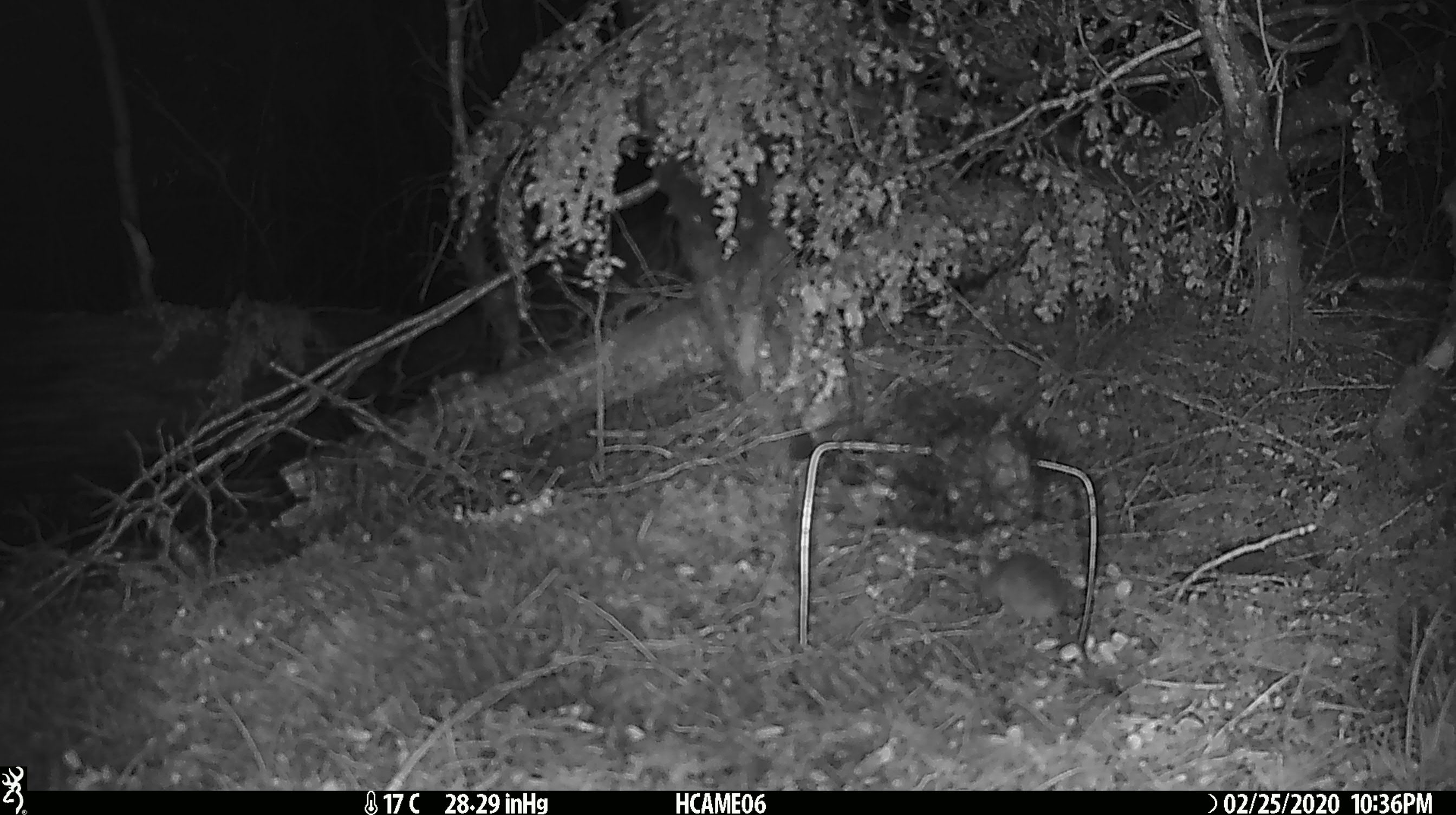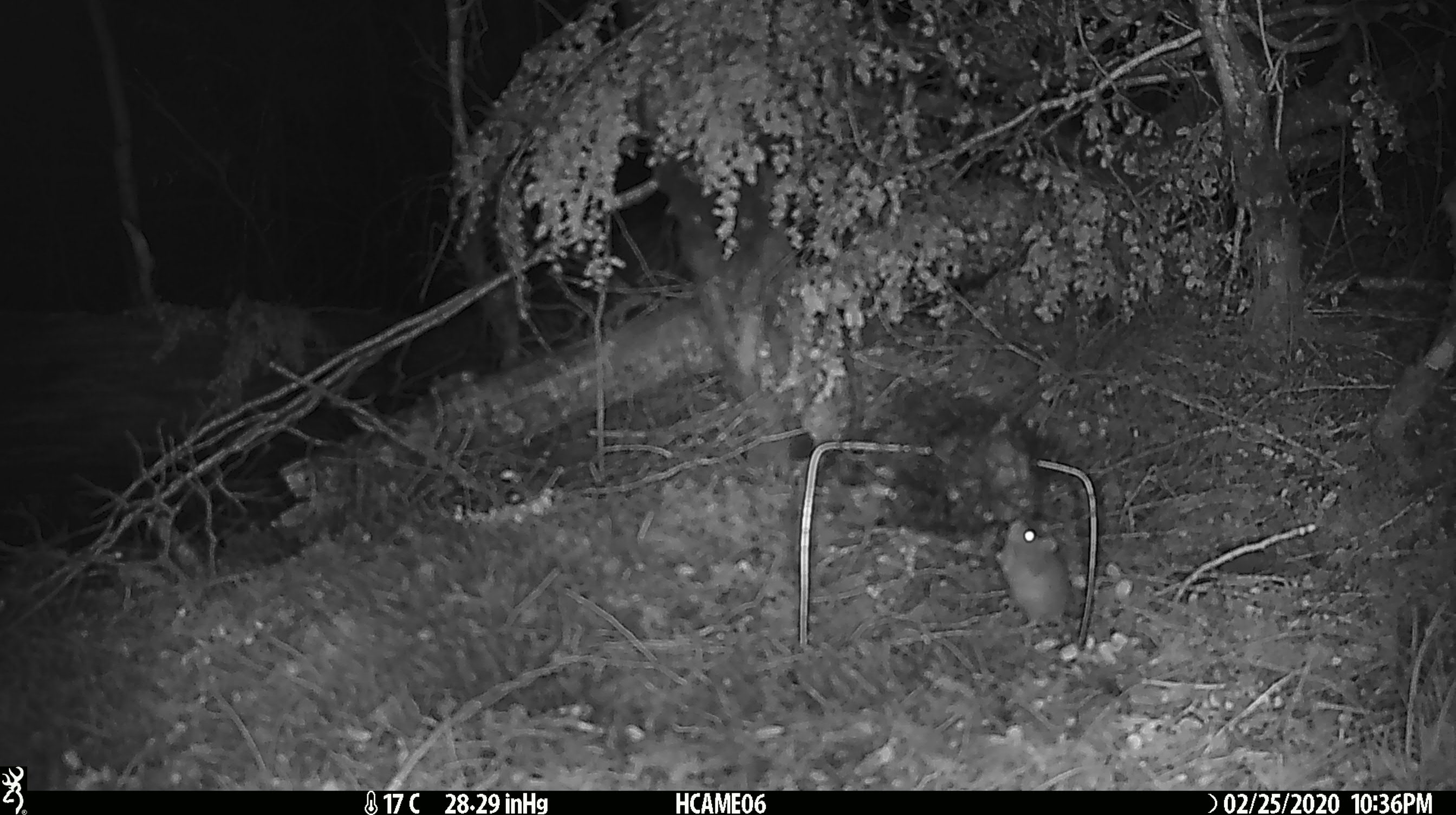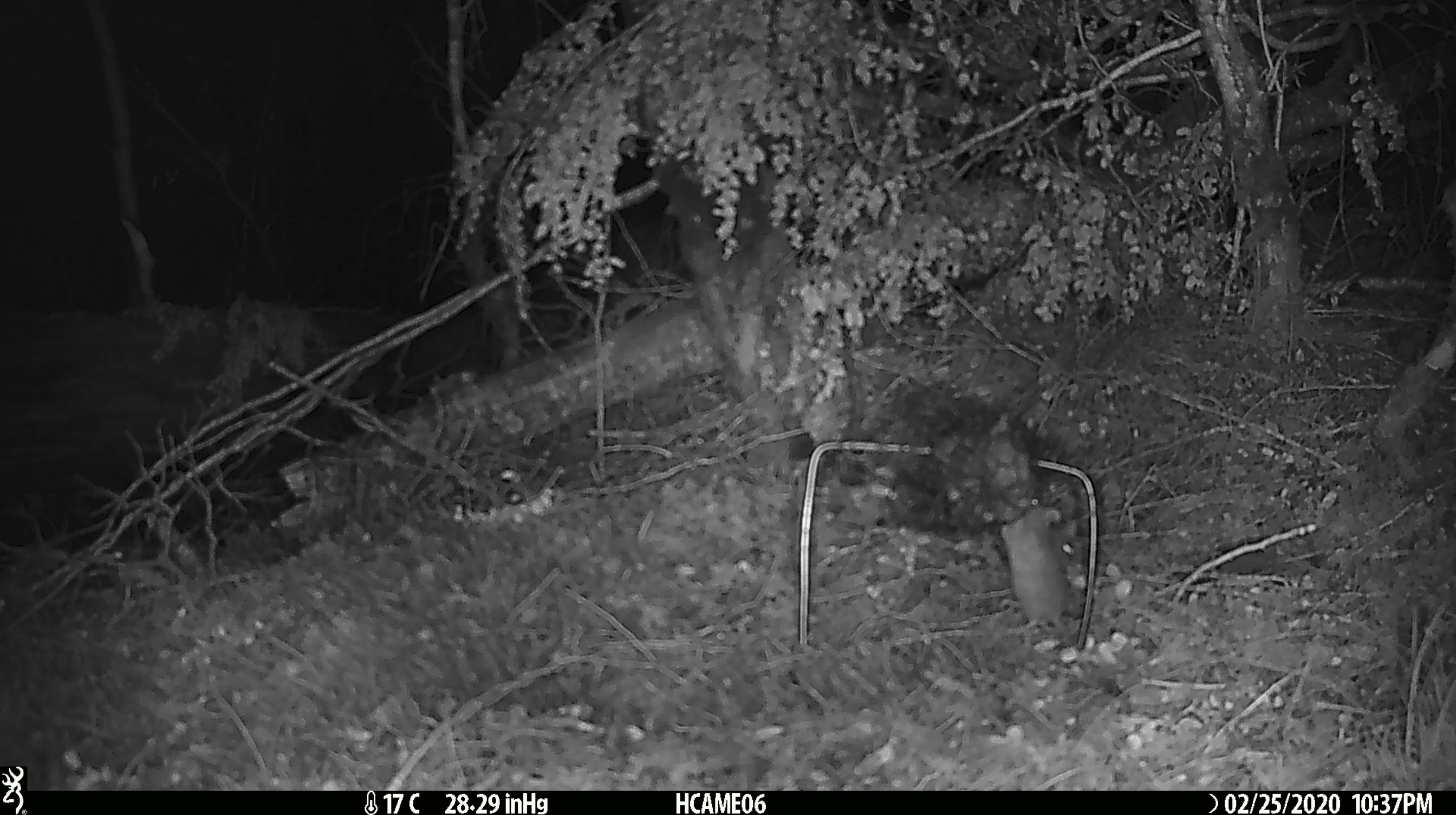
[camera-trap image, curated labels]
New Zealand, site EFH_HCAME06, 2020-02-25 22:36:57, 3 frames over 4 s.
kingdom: Animalia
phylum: Chordata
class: Mammalia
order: Rodentia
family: Muridae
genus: Mus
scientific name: Mus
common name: mouse